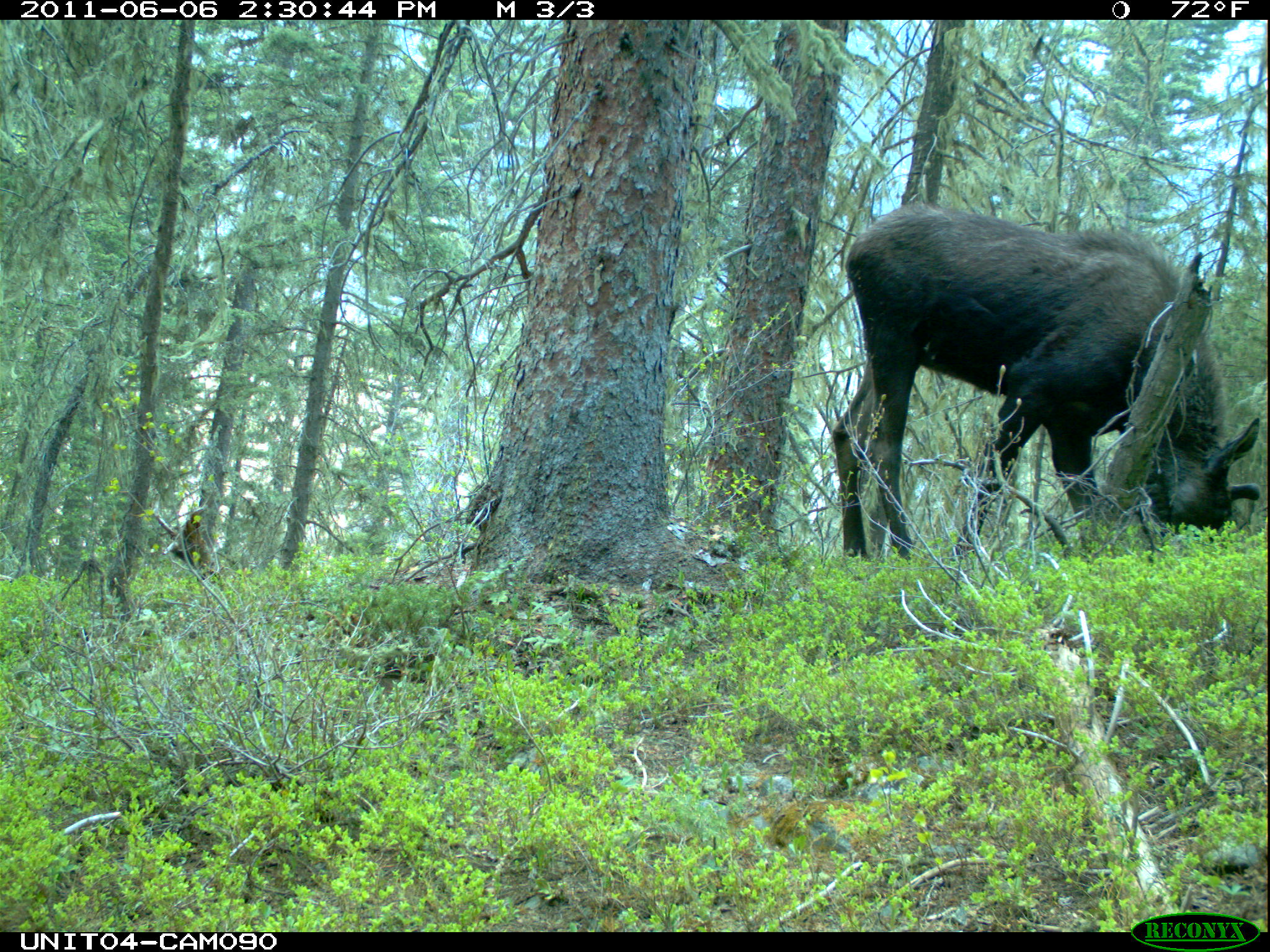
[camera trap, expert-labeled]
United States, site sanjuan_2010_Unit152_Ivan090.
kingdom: Animalia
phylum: Chordata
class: Mammalia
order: Artiodactyla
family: Cervidae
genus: Alces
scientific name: Alces alces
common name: moose